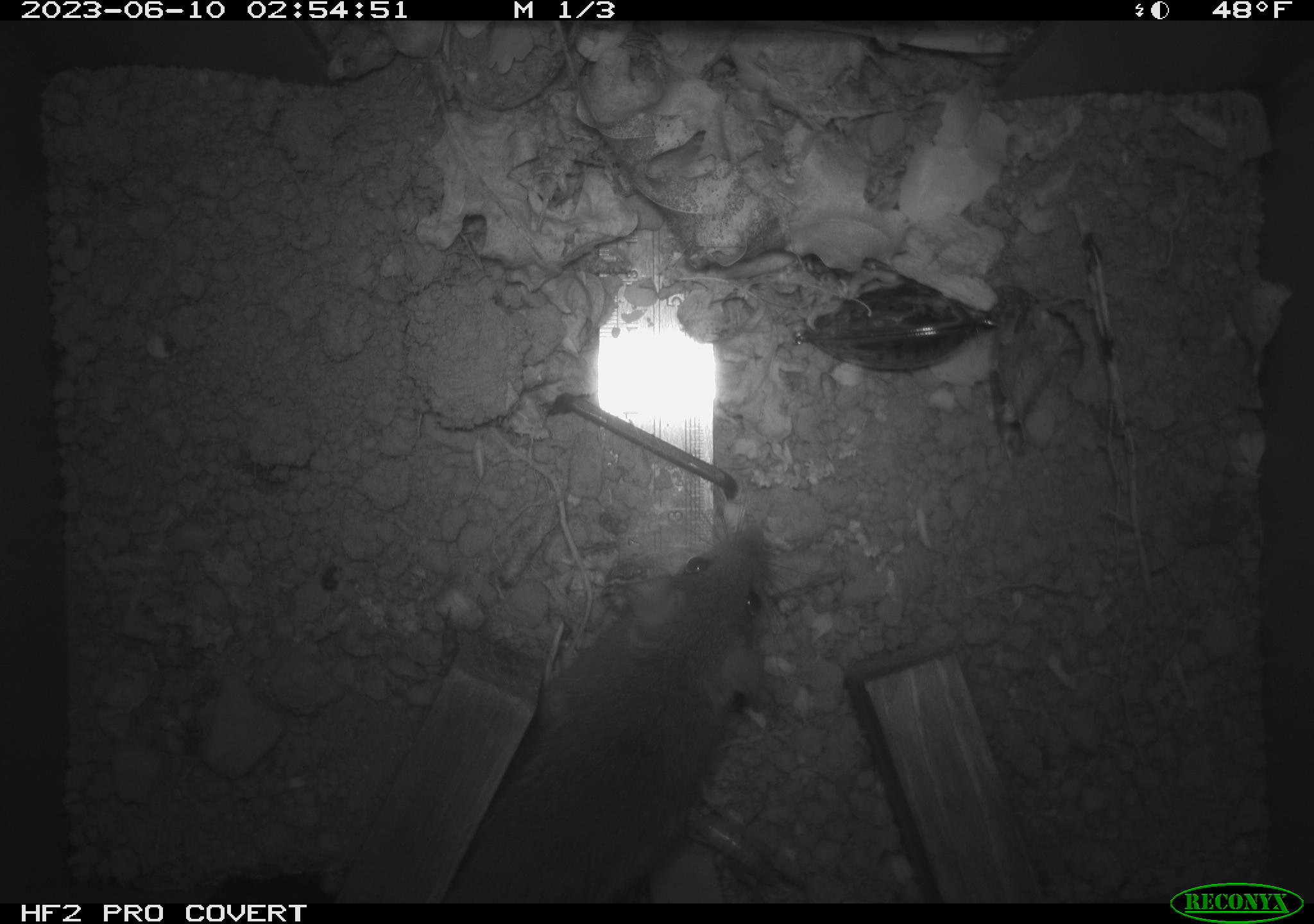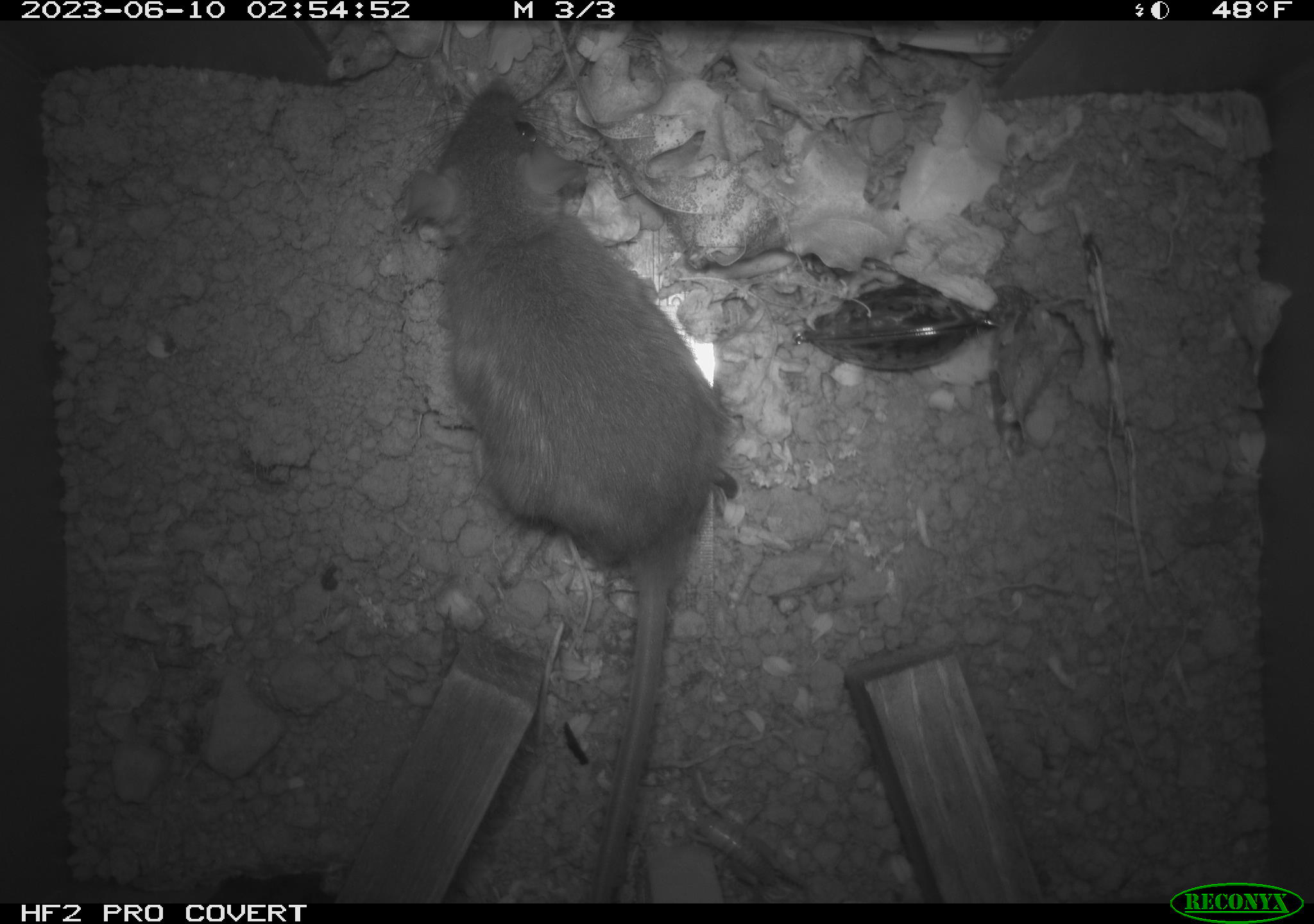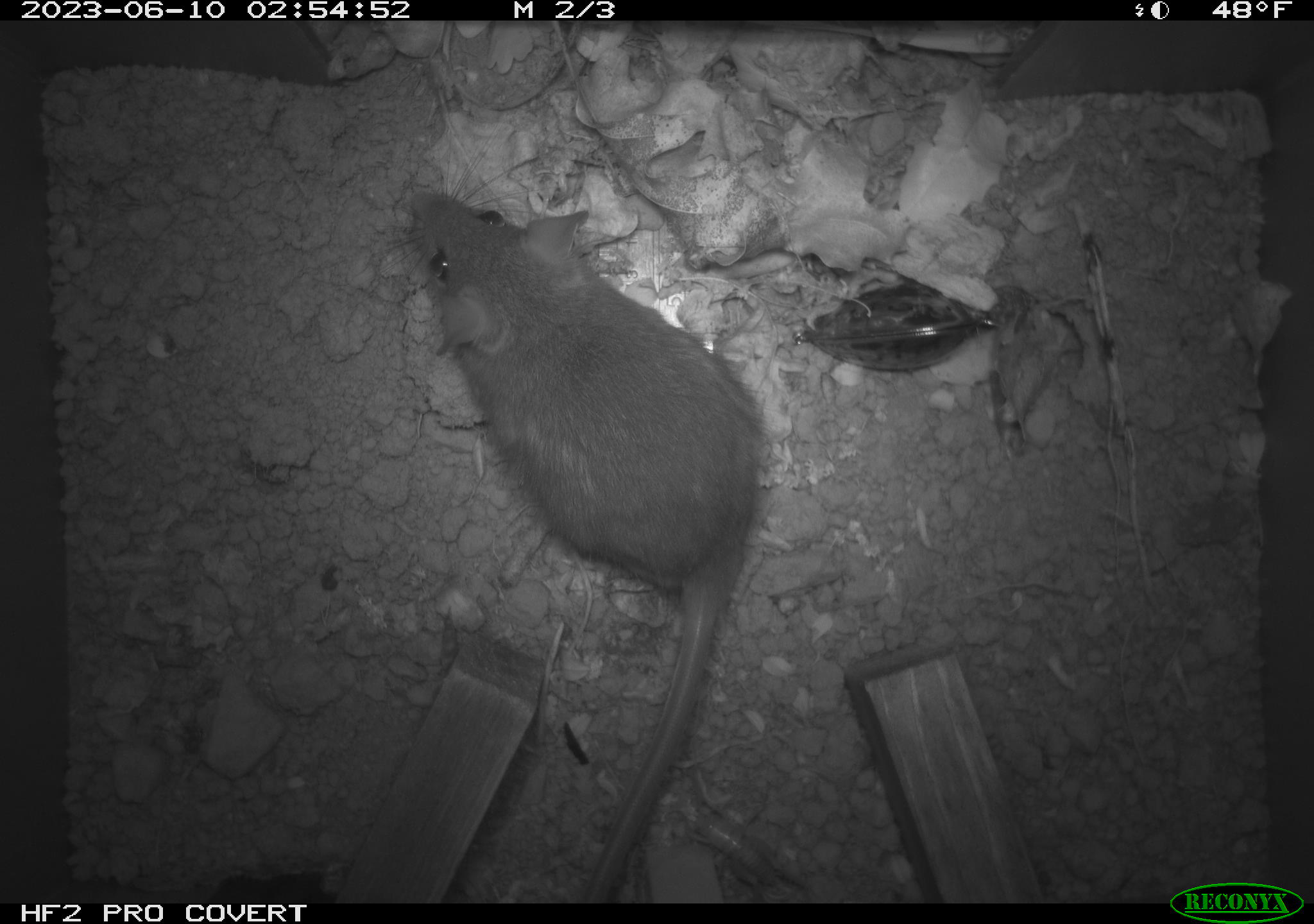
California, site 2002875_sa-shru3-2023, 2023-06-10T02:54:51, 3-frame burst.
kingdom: Animalia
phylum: Chordata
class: Mammalia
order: Rodentia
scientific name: Rodentia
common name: mouse species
Mouse species (Rodentia).